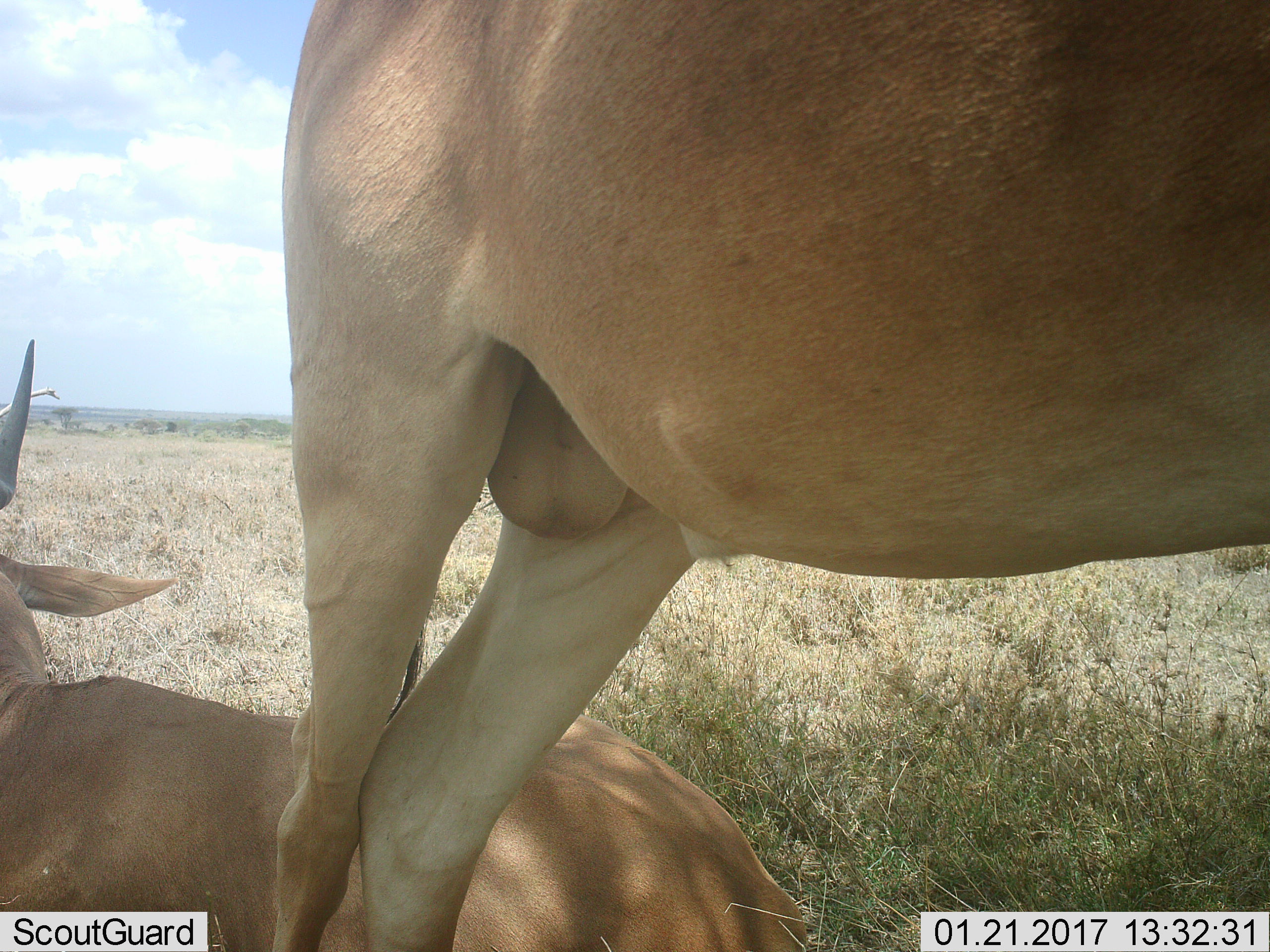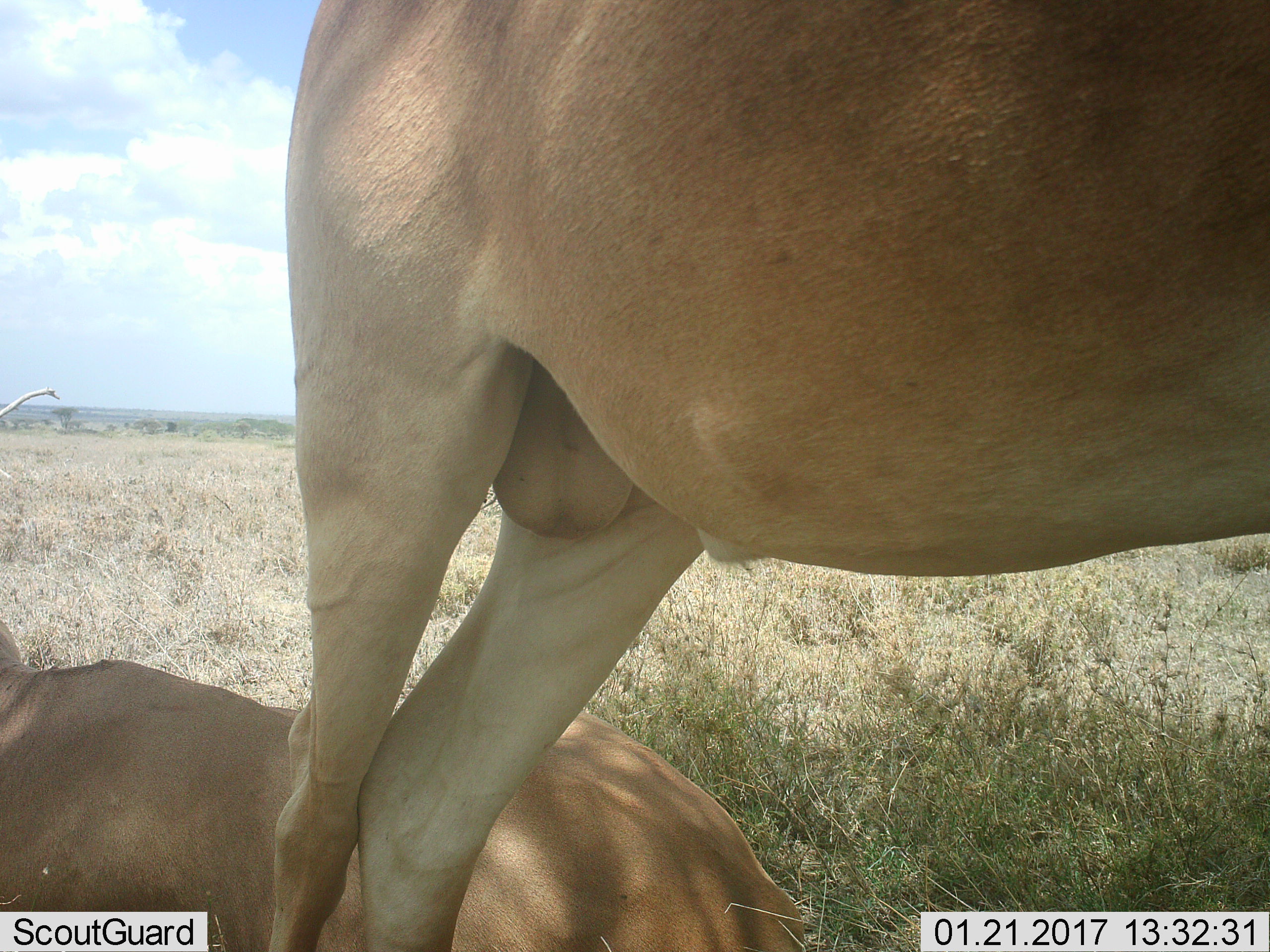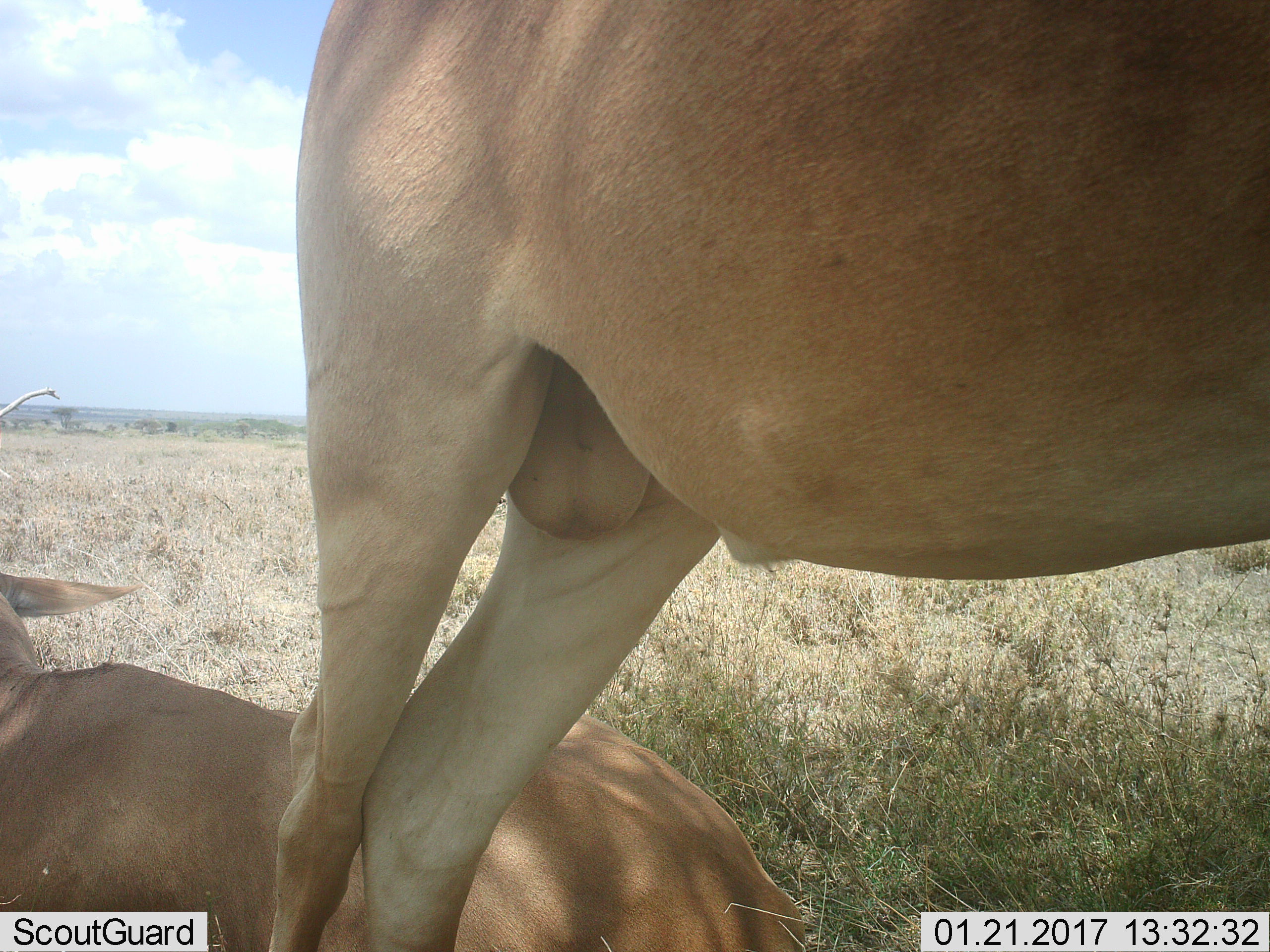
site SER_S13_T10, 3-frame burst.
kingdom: Animalia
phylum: Chordata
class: Mammalia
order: Artiodactyla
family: Bovidae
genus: Alcelaphus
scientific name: Alcelaphus buselaphus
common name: hartebeest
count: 2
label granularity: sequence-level